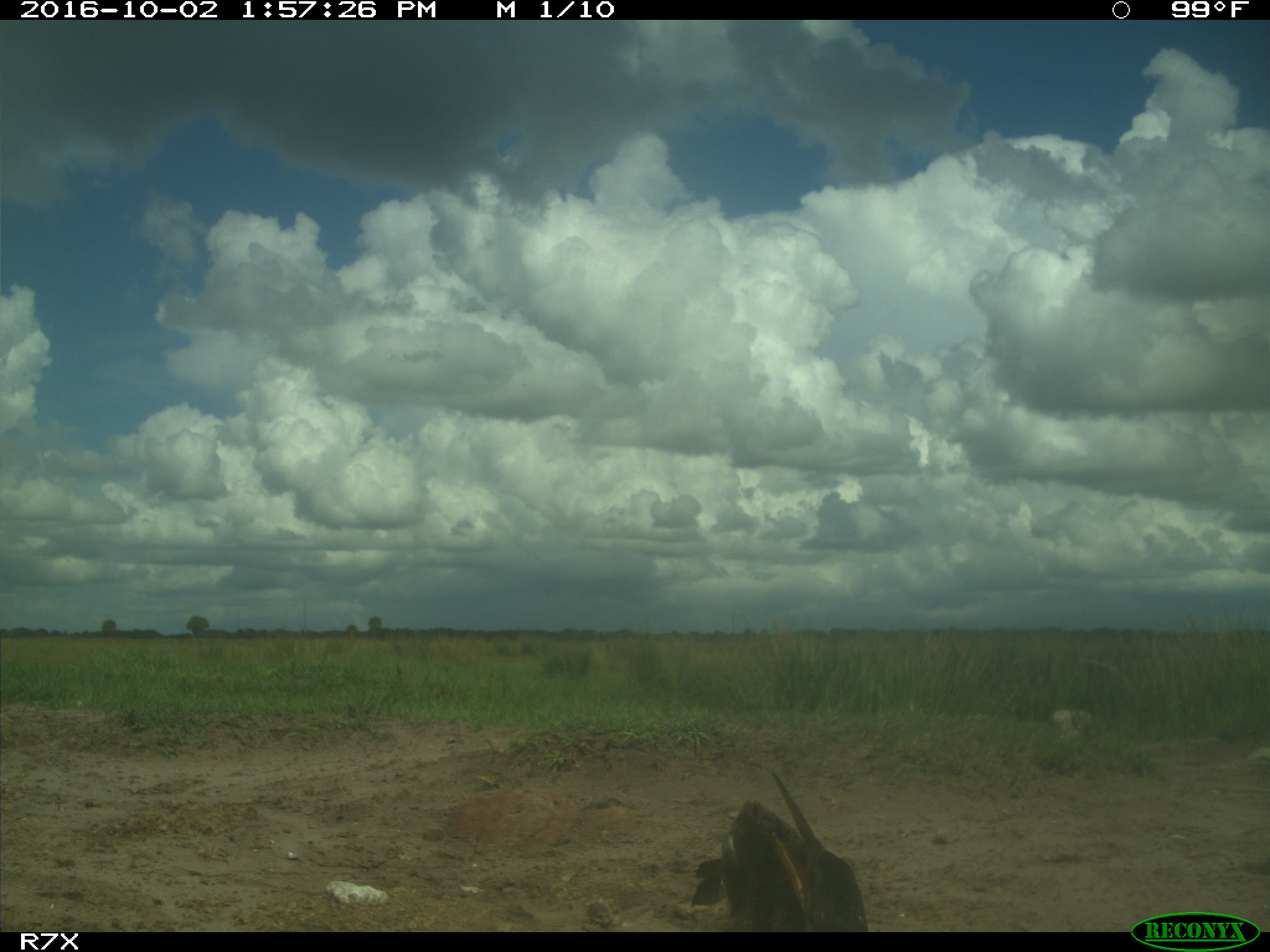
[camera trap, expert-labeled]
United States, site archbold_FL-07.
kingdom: Animalia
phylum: Chordata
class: Aves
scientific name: Aves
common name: birds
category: unidentified bird